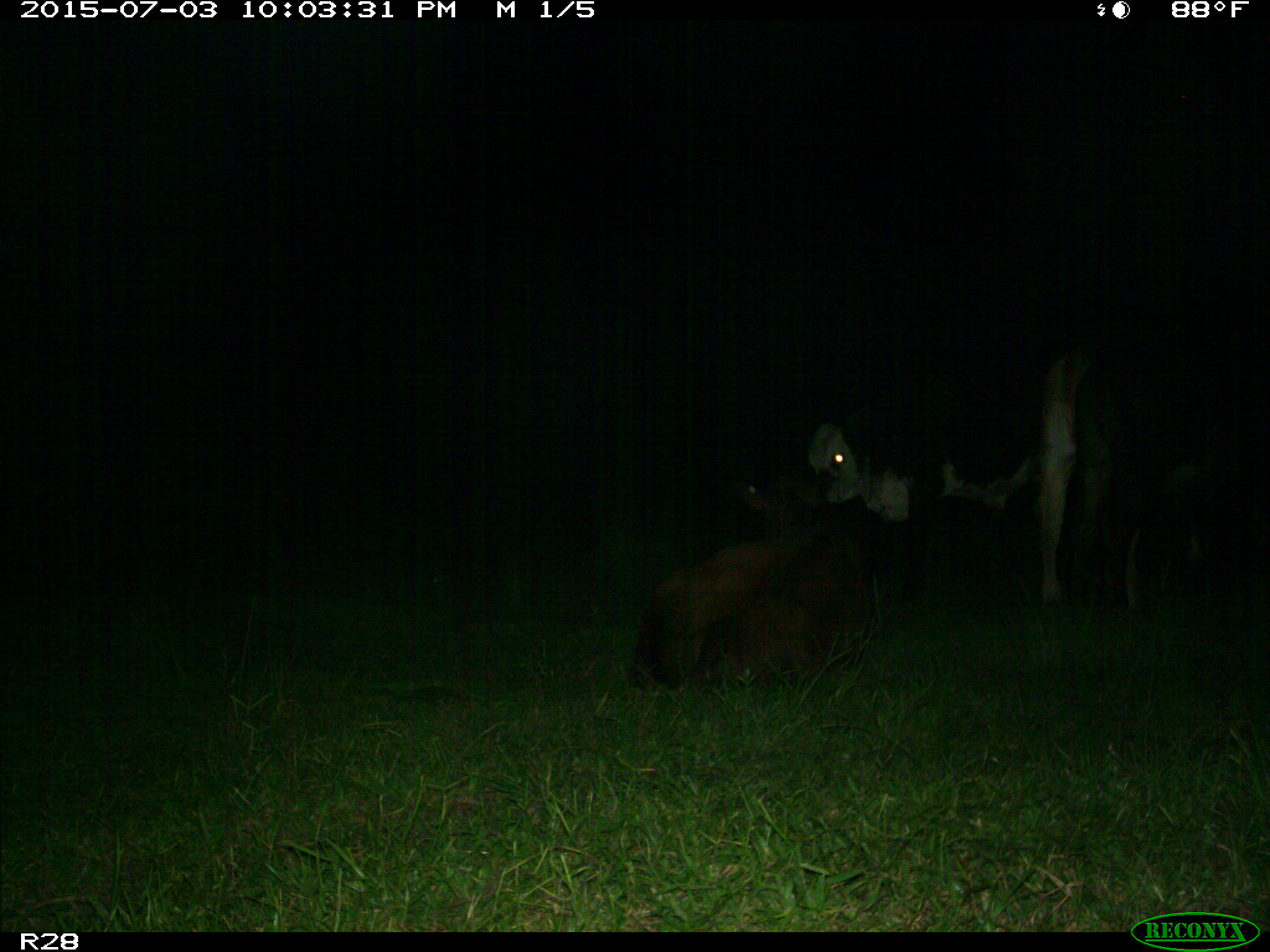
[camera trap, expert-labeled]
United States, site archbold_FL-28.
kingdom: Animalia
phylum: Chordata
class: Mammalia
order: Artiodactyla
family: Bovidae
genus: Bos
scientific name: Bos taurus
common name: domestic cow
Bos taurus (domestic cow).